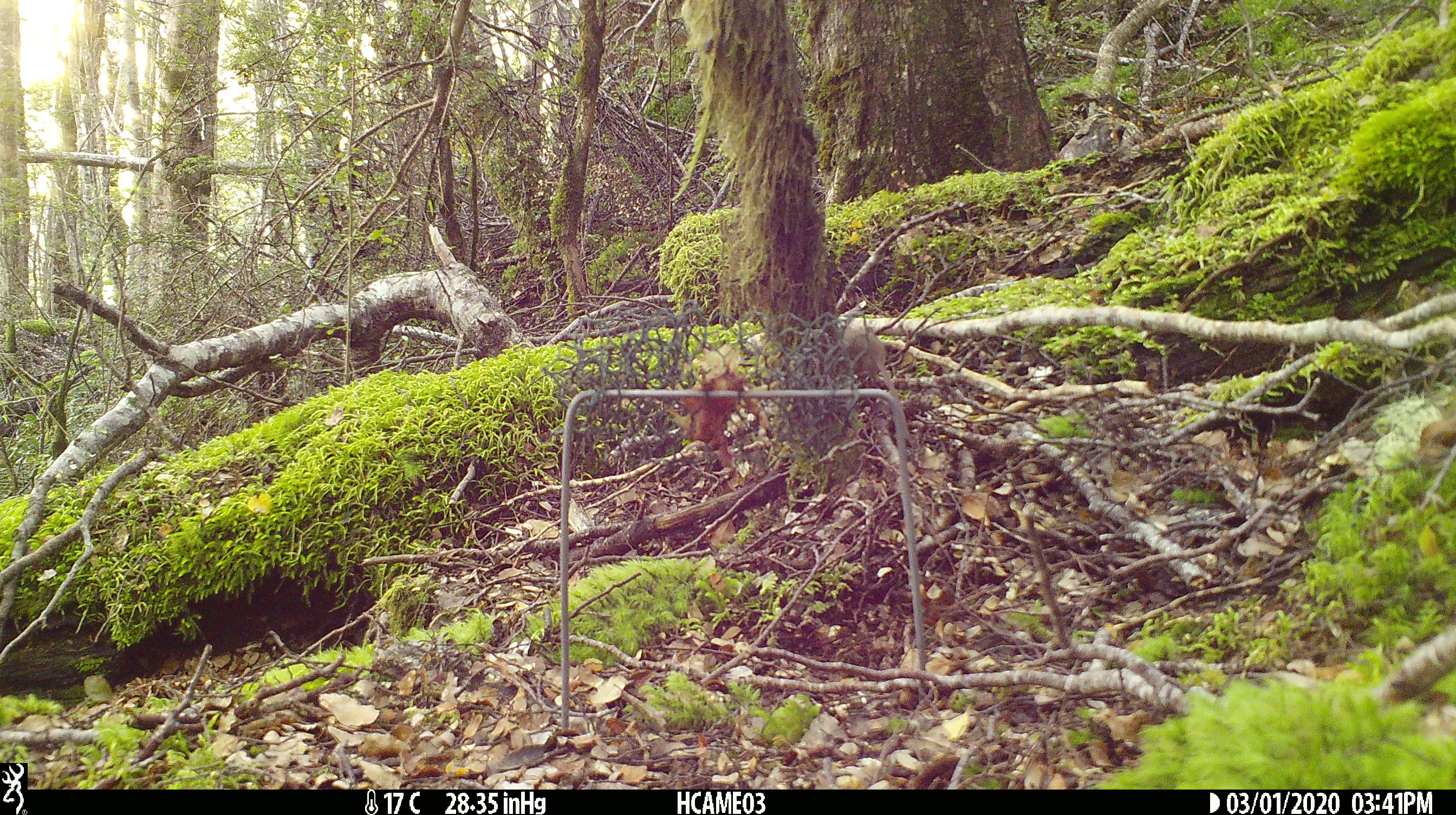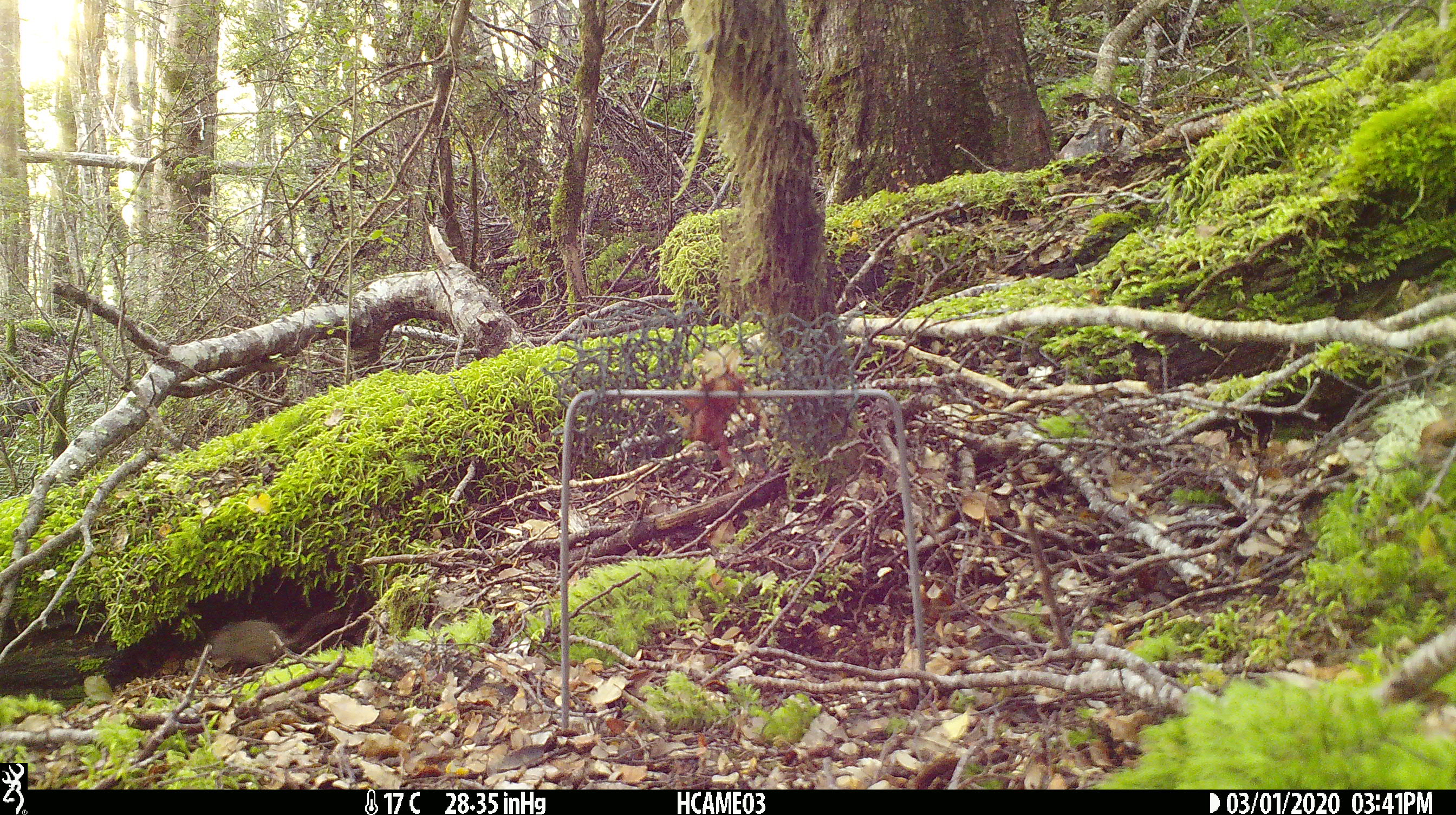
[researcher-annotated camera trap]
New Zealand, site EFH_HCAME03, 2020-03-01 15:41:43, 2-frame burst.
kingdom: Animalia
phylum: Chordata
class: Mammalia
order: Rodentia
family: Muridae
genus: Mus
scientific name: Mus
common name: mouse